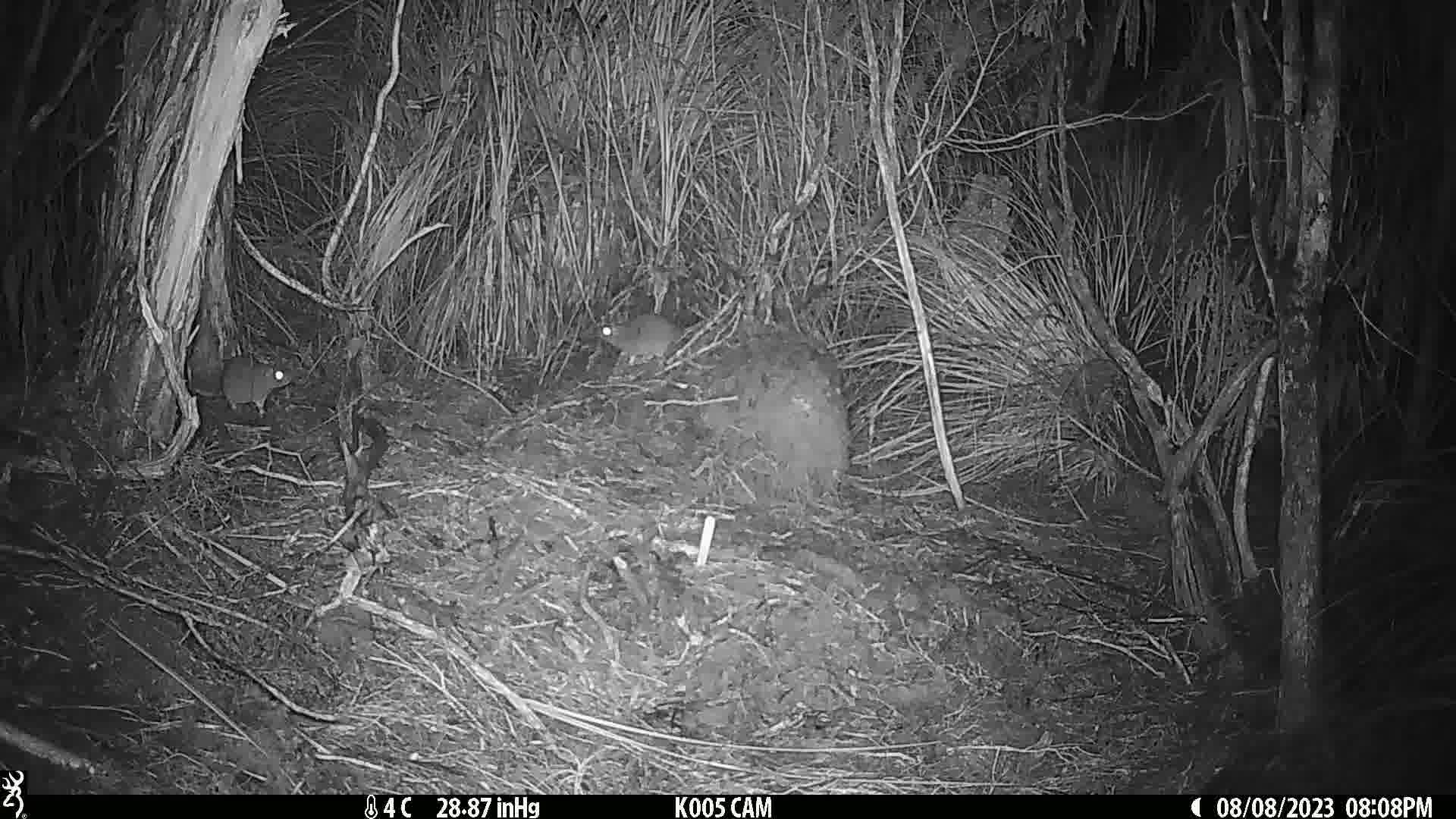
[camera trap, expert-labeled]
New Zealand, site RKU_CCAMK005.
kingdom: Animalia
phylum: Chordata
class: Mammalia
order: Rodentia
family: Muridae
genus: Rattus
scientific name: Rattus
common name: rat